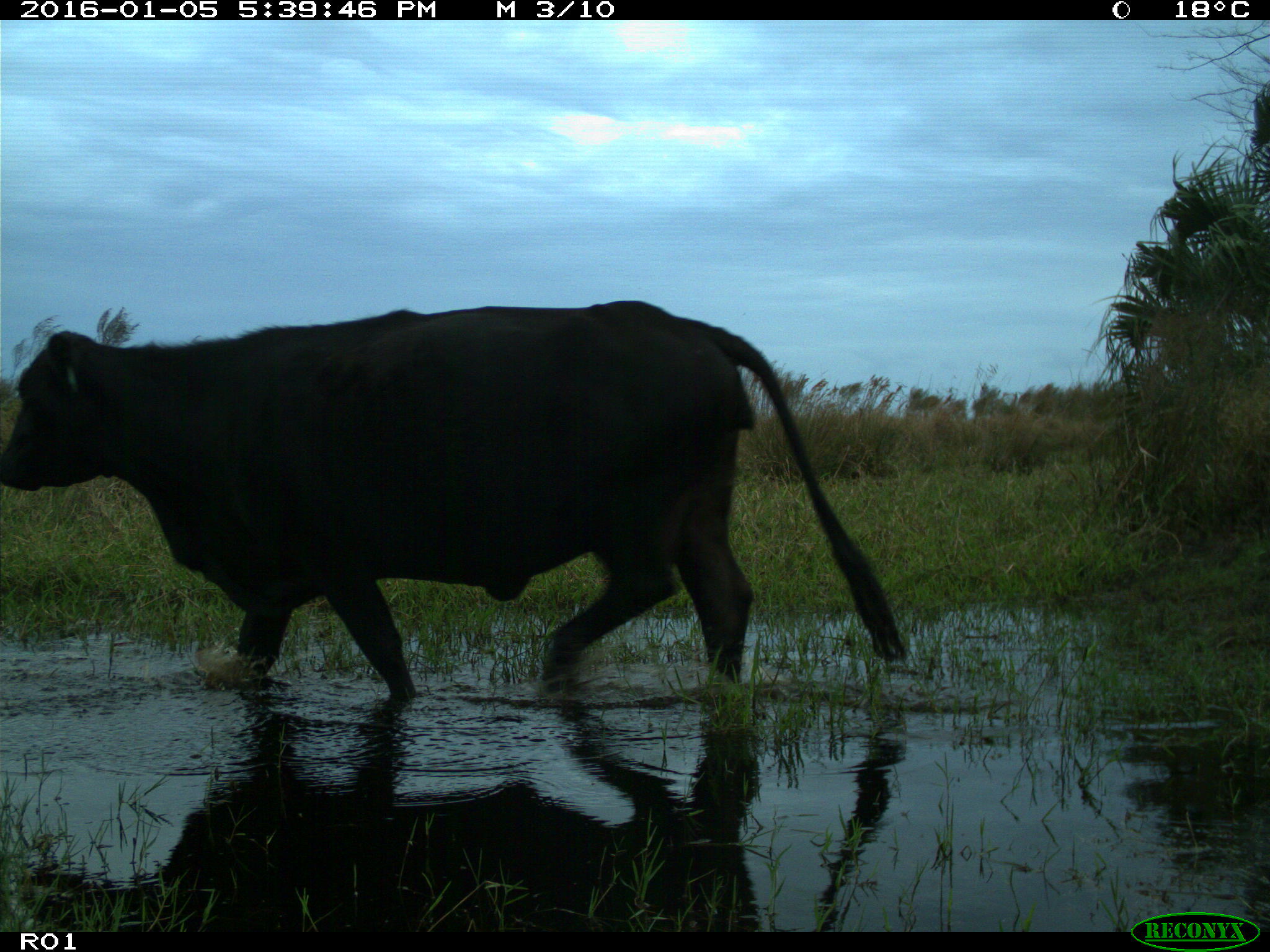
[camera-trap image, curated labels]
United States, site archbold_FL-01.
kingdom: Animalia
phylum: Chordata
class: Mammalia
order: Artiodactyla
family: Bovidae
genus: Bos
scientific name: Bos taurus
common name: domestic cow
Bos taurus (domestic cow).